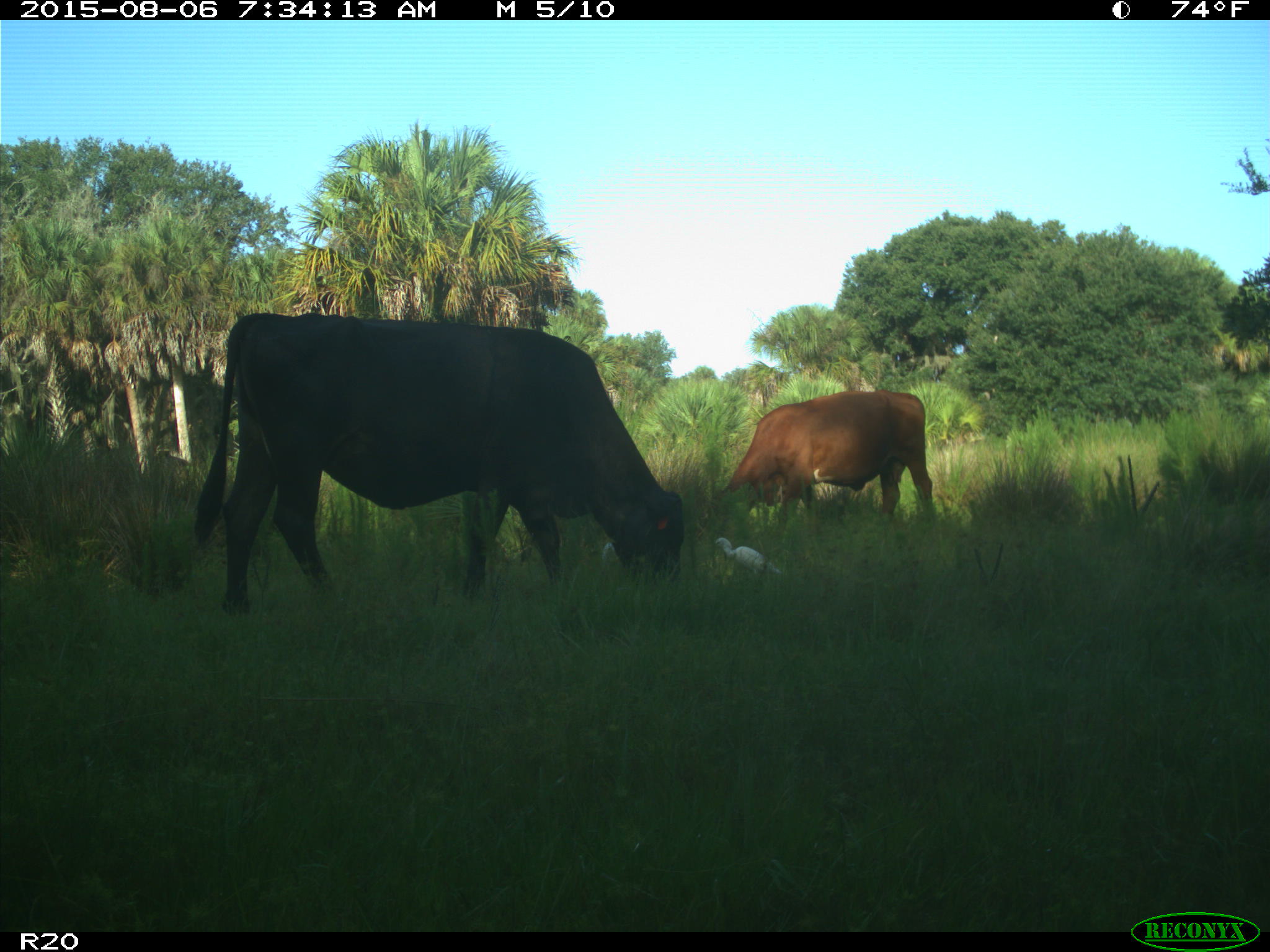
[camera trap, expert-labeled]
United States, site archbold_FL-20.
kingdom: Animalia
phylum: Chordata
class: Mammalia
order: Artiodactyla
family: Bovidae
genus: Bos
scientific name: Bos taurus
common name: domestic cow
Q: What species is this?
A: Bos taurus (domestic cow).